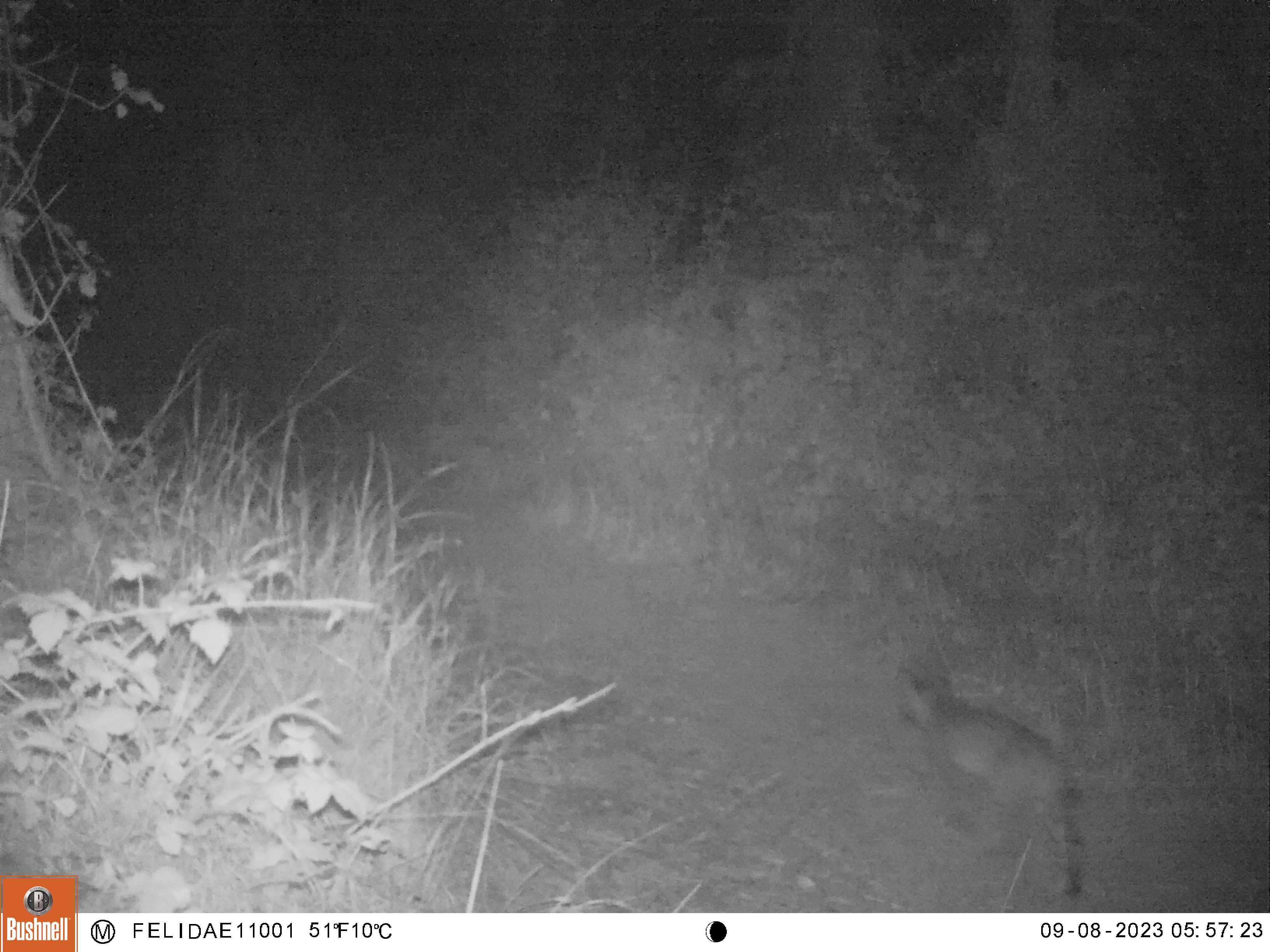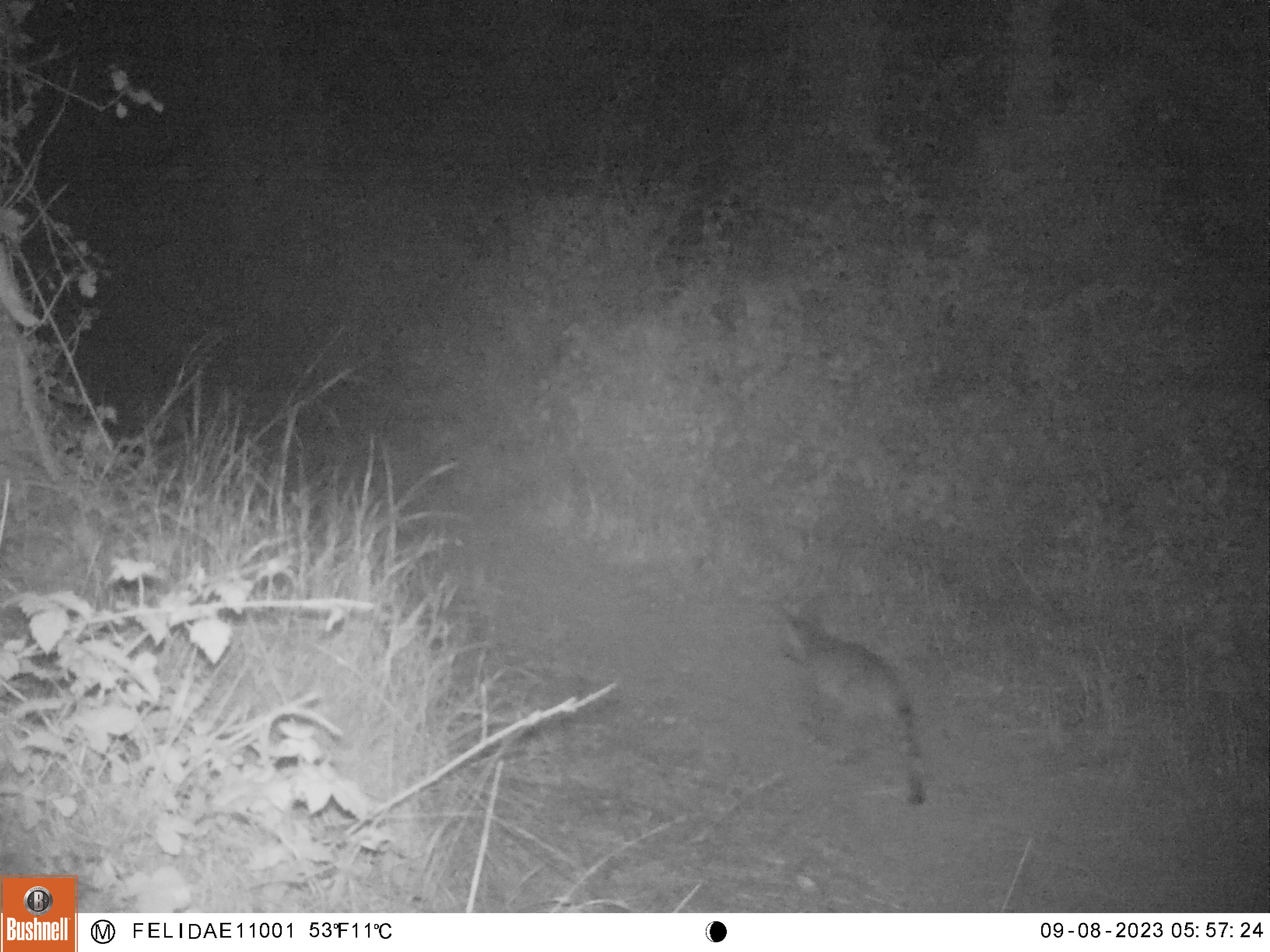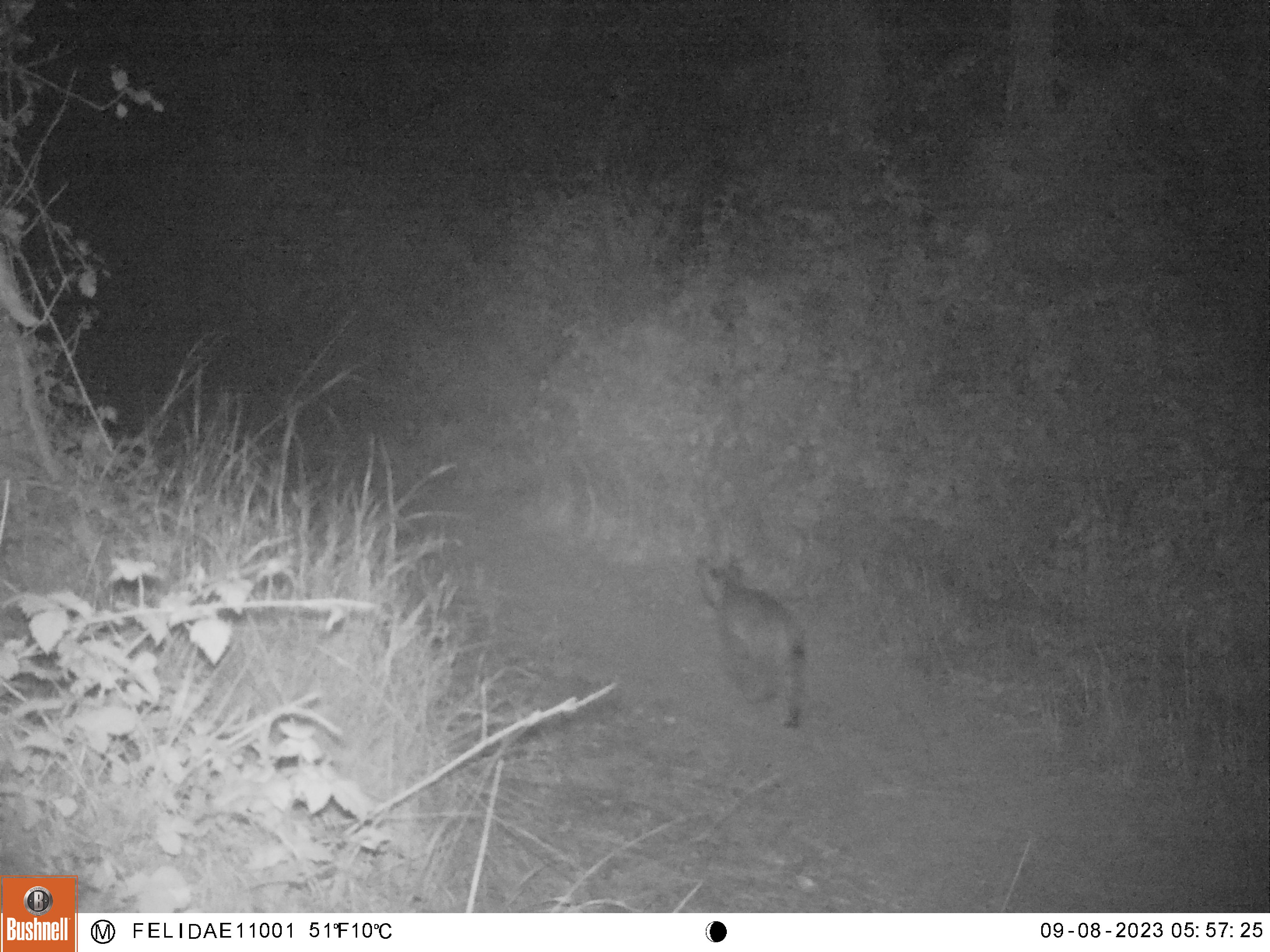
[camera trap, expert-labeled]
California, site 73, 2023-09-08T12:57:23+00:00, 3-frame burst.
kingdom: Animalia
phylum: Chordata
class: Mammalia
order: Carnivora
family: Felidae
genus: Lynx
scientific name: Lynx rufus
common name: bobcat